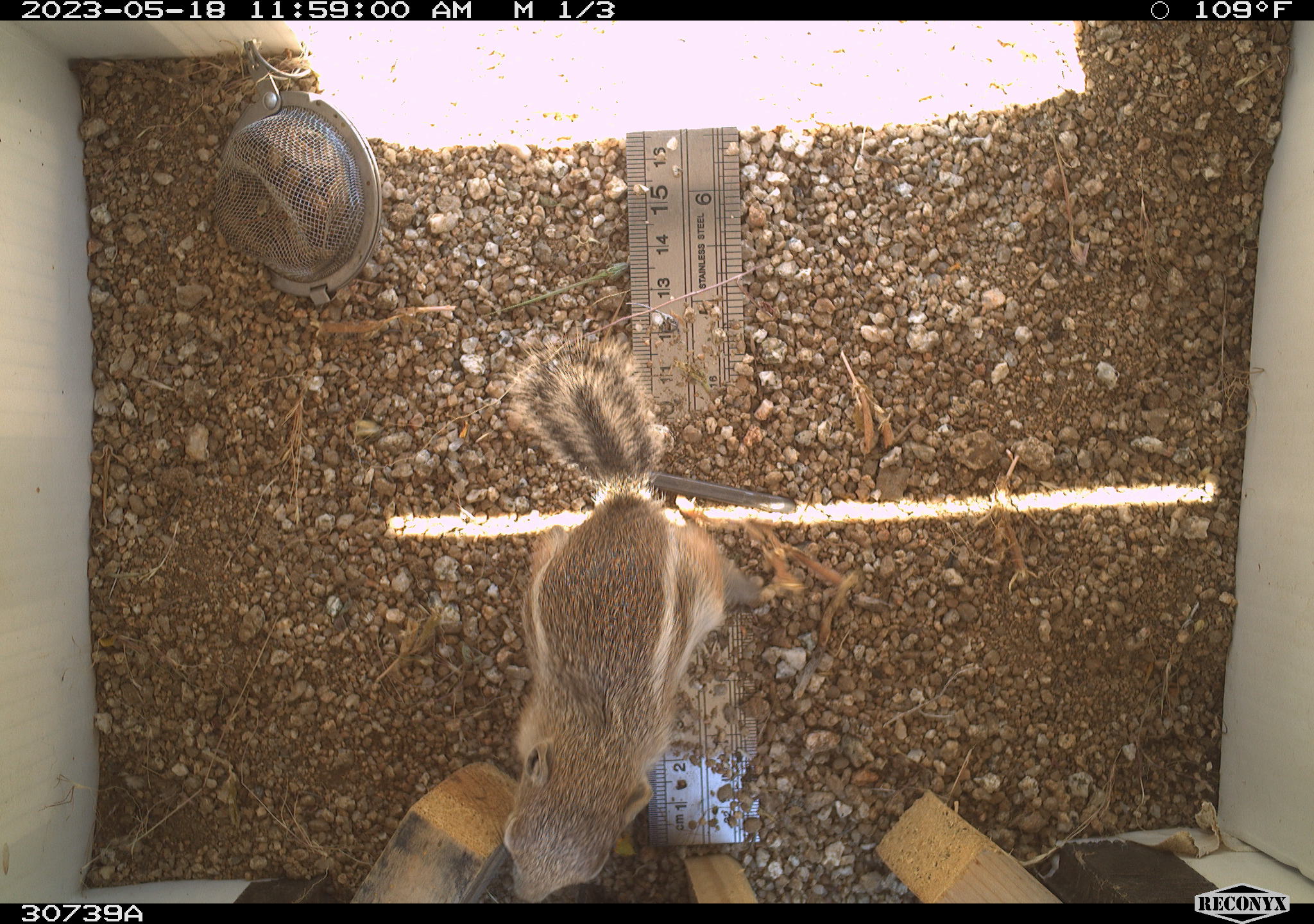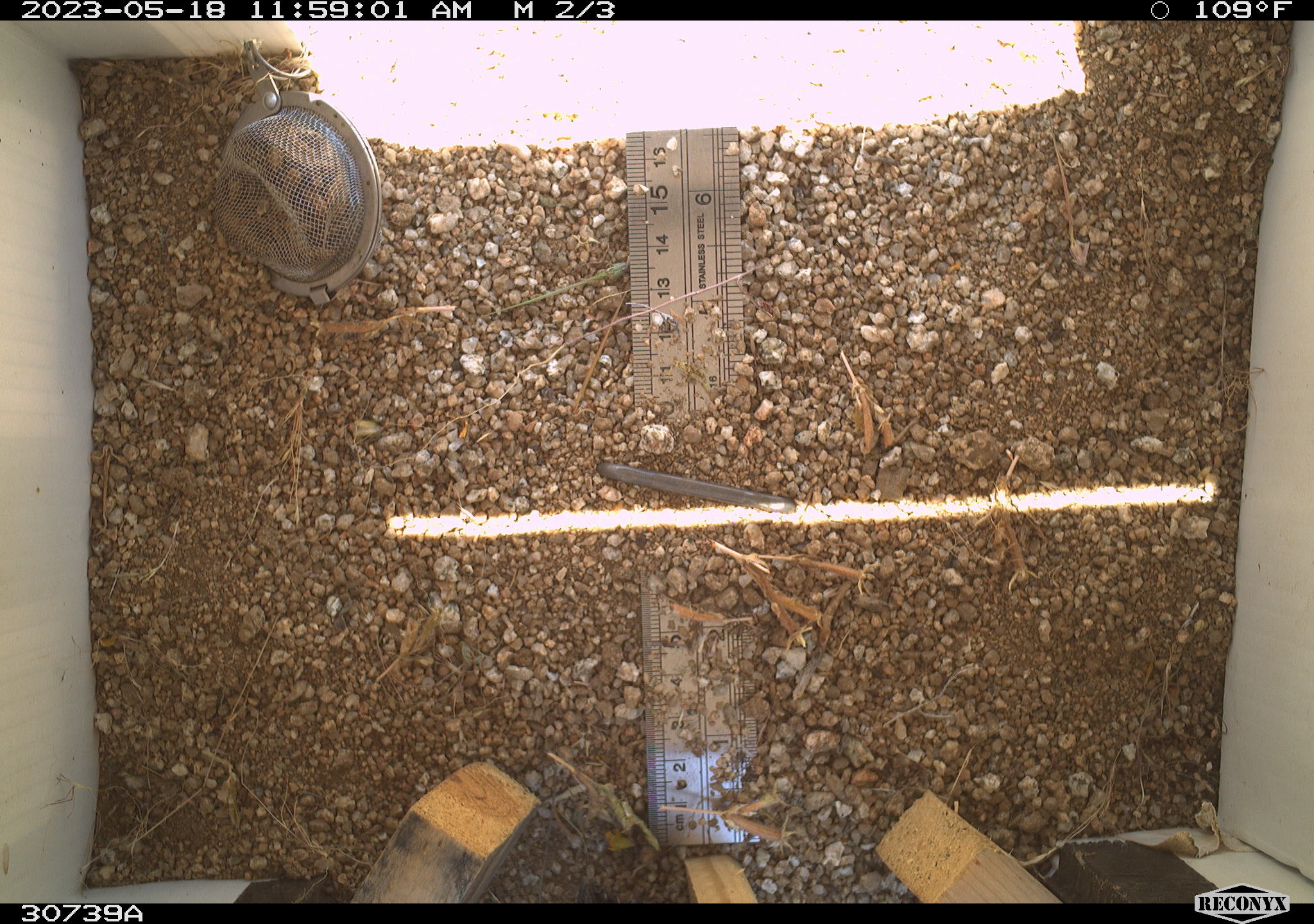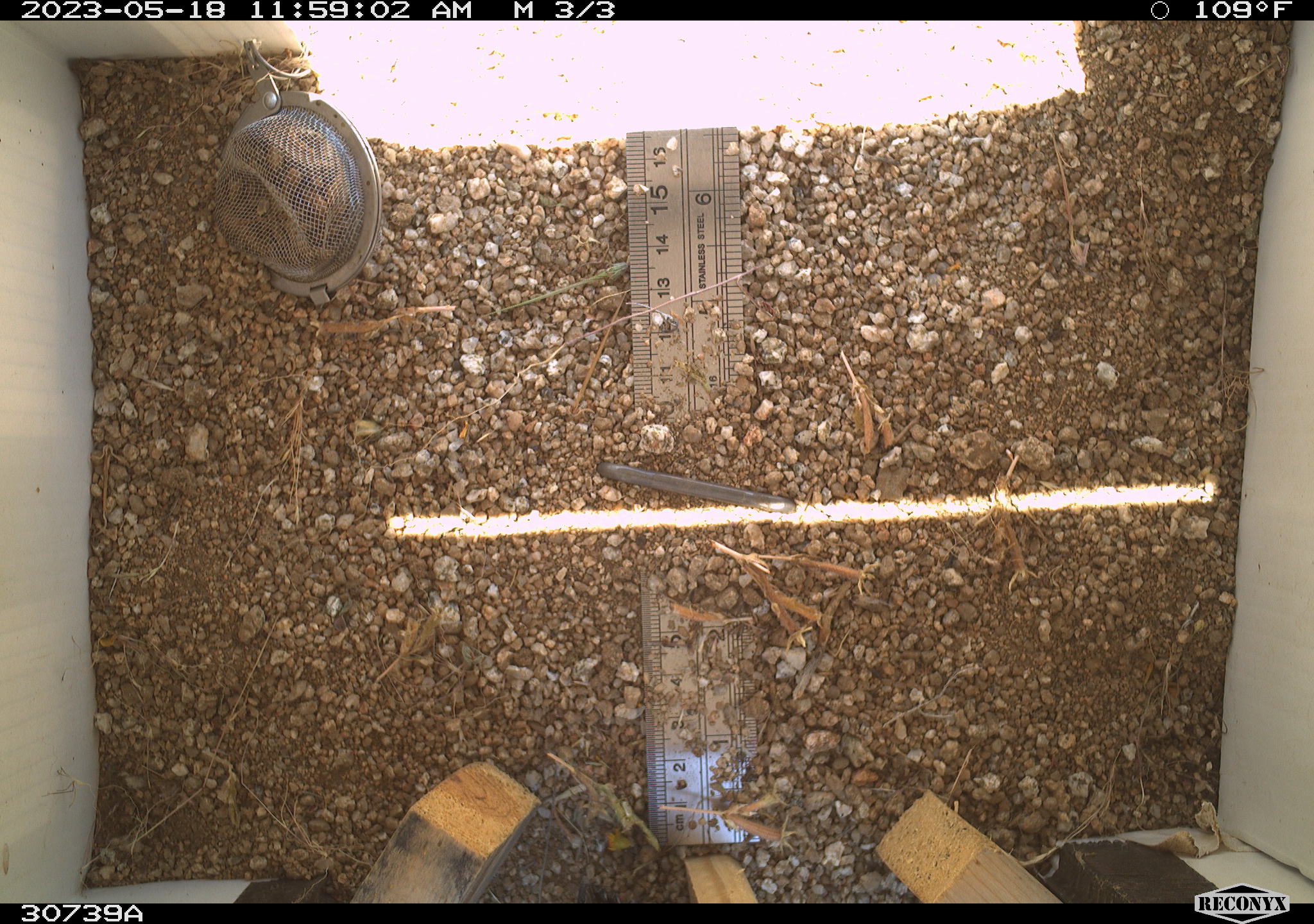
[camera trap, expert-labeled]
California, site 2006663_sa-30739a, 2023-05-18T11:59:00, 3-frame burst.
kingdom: Animalia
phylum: Chordata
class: Mammalia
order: Rodentia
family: Sciuridae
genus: Ammospermophilus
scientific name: Ammospermophilus leucurus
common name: white-tailed antelope squirrel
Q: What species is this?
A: White-tailed antelope squirrel (Ammospermophilus leucurus).